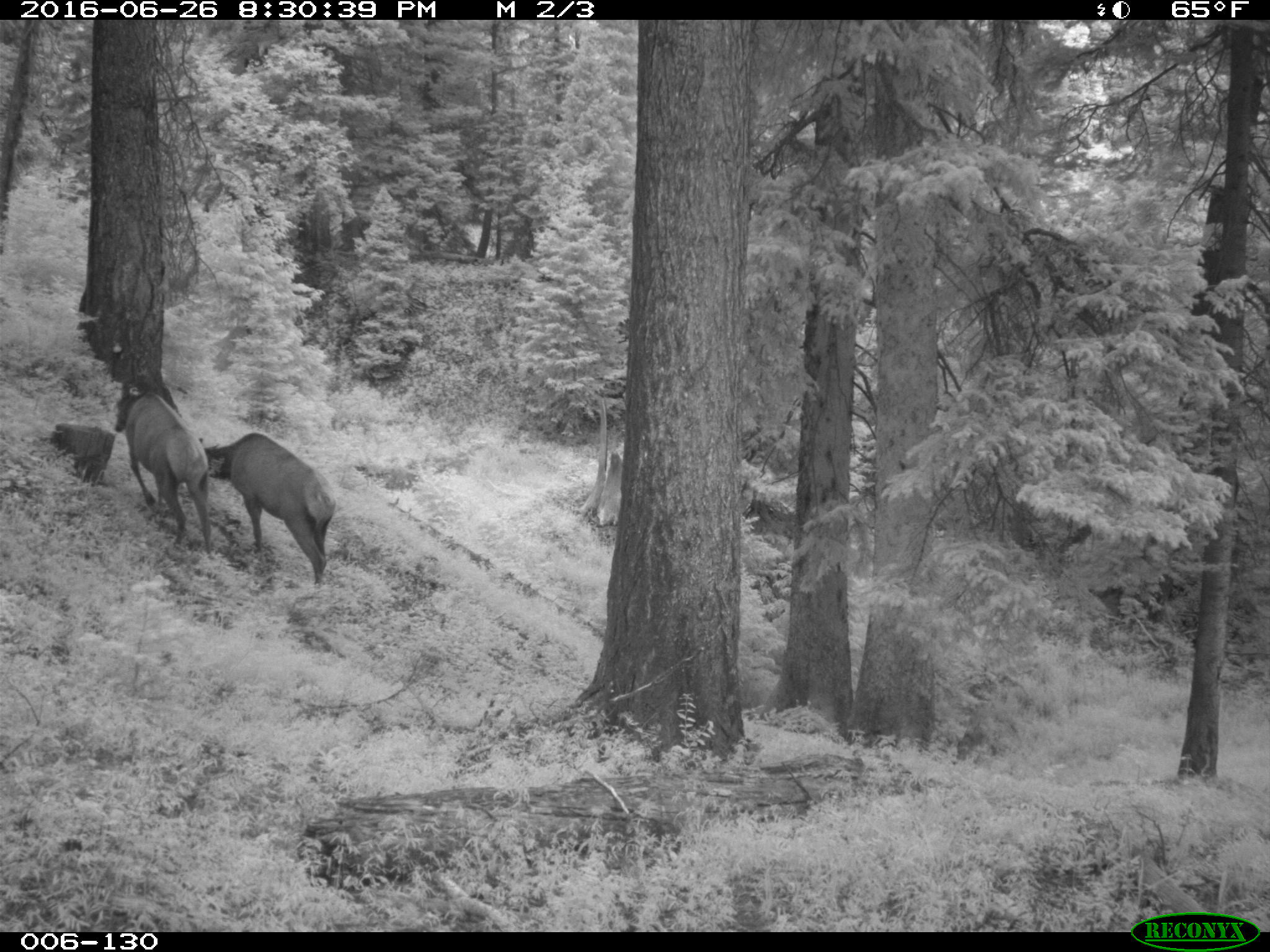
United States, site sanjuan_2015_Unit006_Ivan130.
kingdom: Animalia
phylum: Chordata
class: Mammalia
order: Artiodactyla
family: Cervidae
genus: Cervus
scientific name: Cervus elaphus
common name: red deer